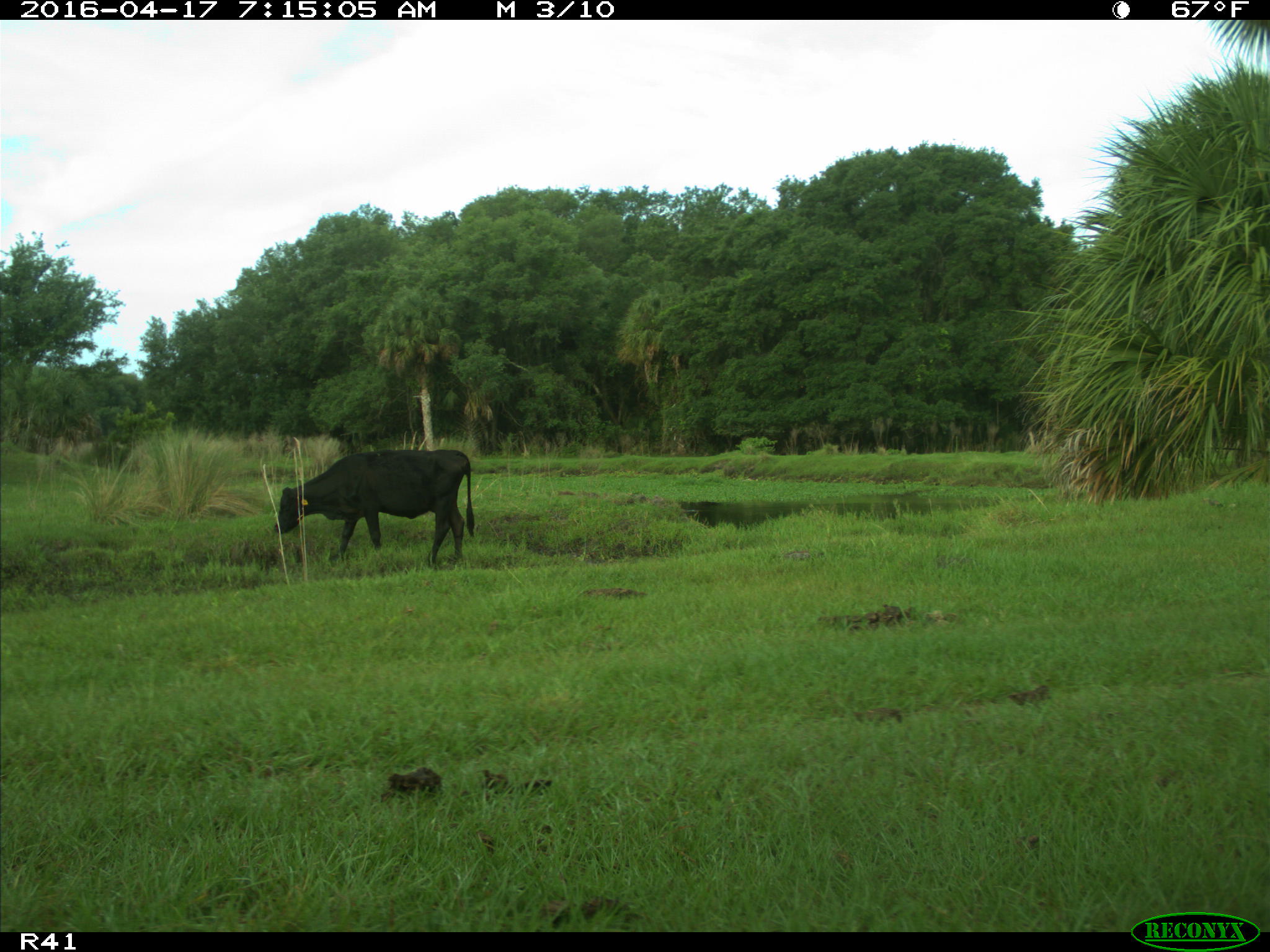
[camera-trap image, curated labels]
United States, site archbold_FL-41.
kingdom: Animalia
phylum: Chordata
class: Mammalia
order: Artiodactyla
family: Bovidae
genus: Bos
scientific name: Bos taurus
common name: domestic cow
Bos taurus (domestic cow).